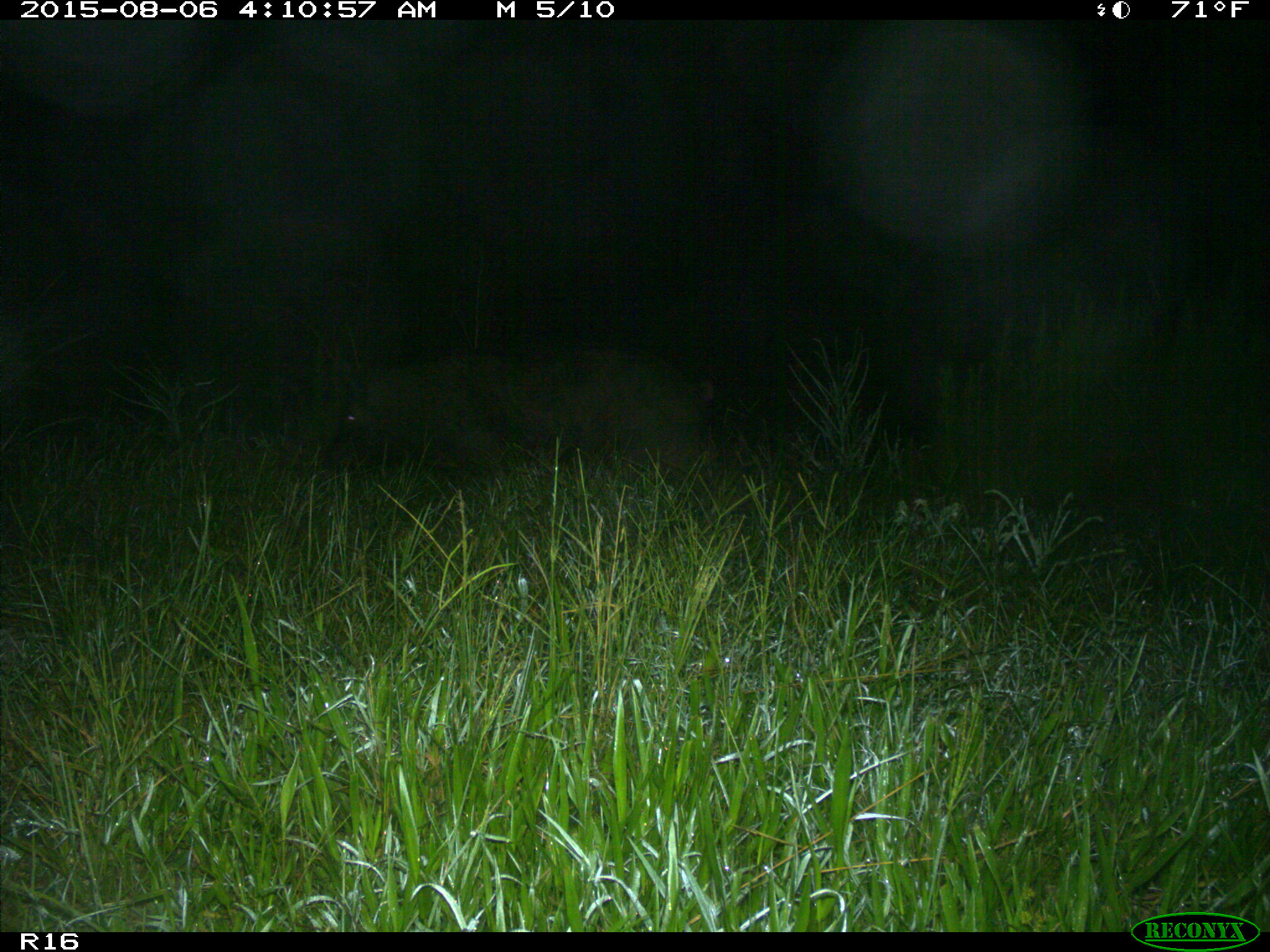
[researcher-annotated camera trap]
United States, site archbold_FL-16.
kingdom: Animalia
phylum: Chordata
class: Mammalia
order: Artiodactyla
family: Suidae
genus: Sus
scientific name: Sus scrofa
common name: wild boar